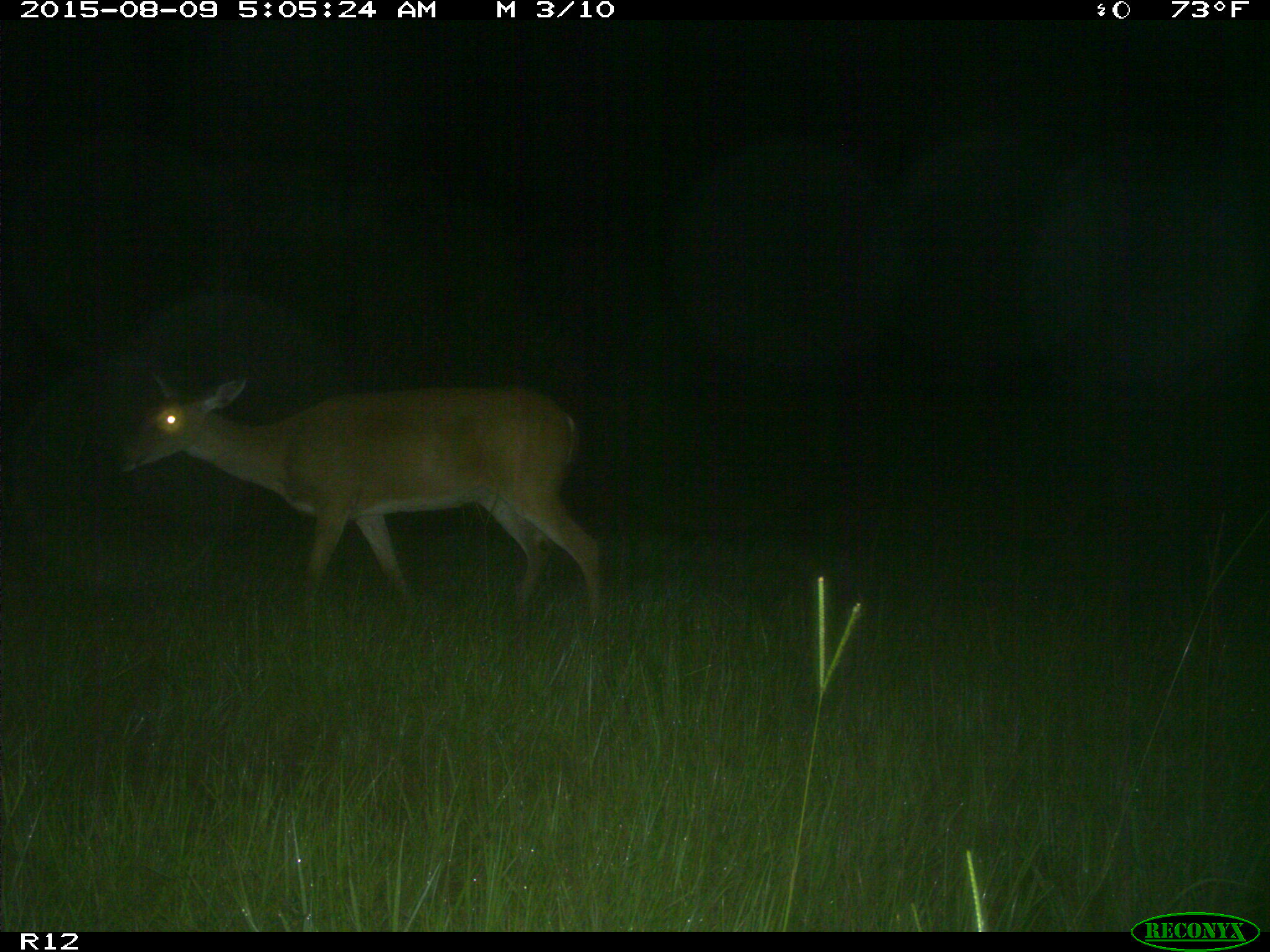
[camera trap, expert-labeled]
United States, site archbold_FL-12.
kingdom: Animalia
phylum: Chordata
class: Mammalia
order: Artiodactyla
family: Cervidae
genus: Odocoileus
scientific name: Odocoileus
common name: deer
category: unidentified deer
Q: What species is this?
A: Unidentified deer (deer) (Odocoileus).